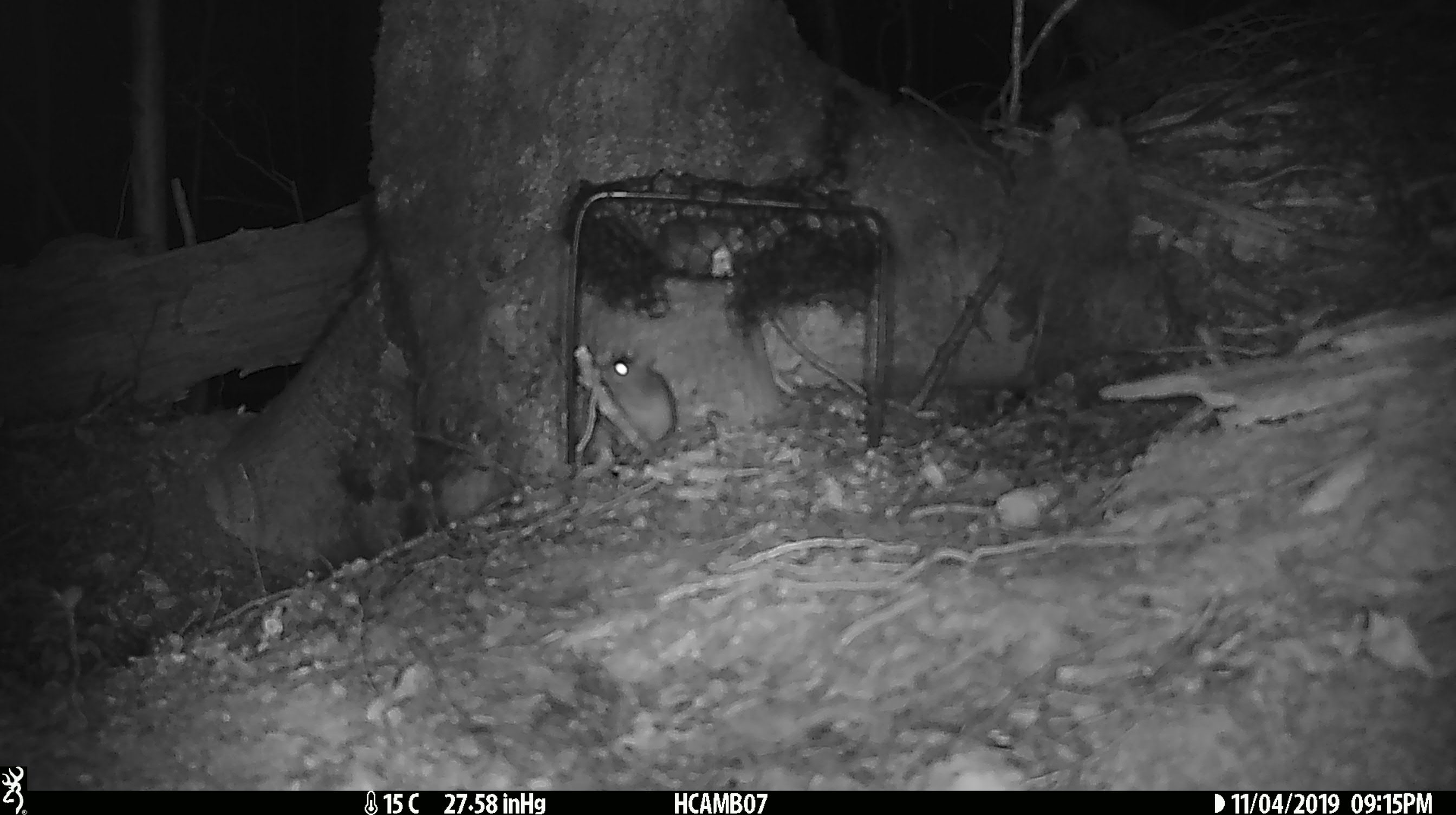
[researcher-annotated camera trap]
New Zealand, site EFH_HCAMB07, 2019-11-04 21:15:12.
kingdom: Animalia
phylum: Chordata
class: Mammalia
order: Rodentia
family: Muridae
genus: Mus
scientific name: Mus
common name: mouse